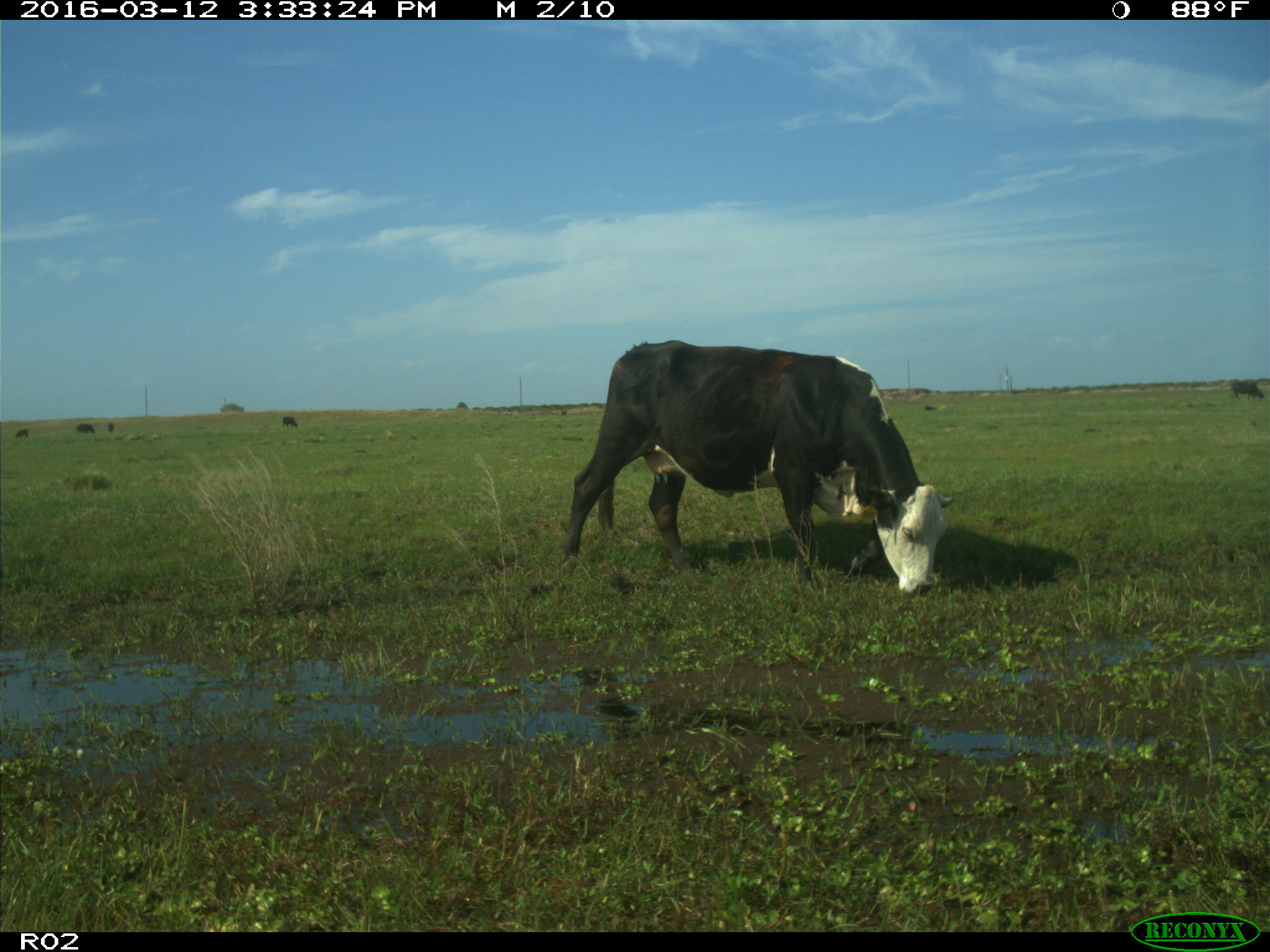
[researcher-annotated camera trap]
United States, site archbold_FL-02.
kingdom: Animalia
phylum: Chordata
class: Mammalia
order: Artiodactyla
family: Bovidae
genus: Bos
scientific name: Bos taurus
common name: domestic cow